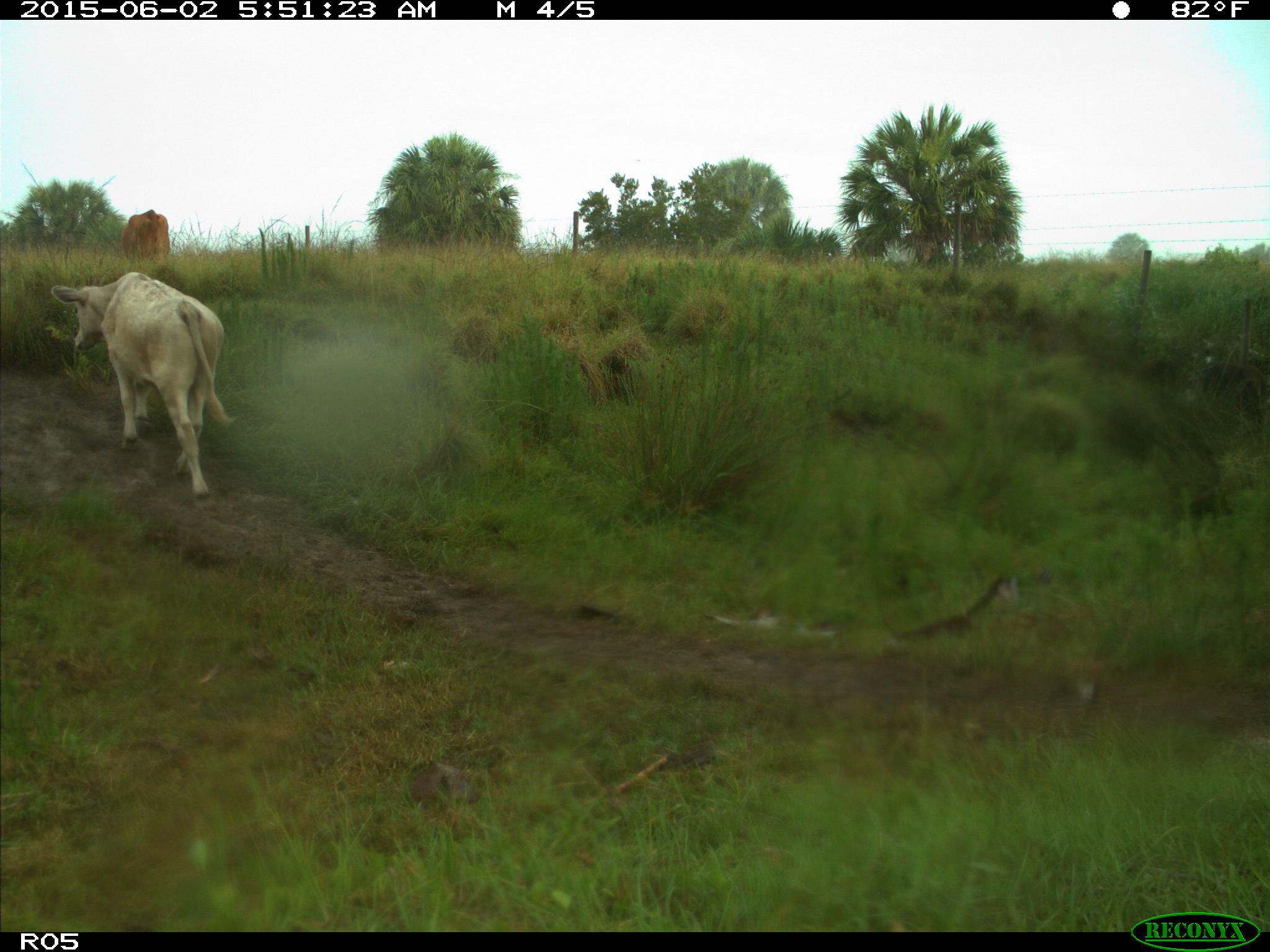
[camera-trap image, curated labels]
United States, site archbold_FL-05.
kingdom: Animalia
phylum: Chordata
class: Mammalia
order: Artiodactyla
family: Bovidae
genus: Bos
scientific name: Bos taurus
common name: domestic cow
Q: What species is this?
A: Bos taurus (domestic cow).